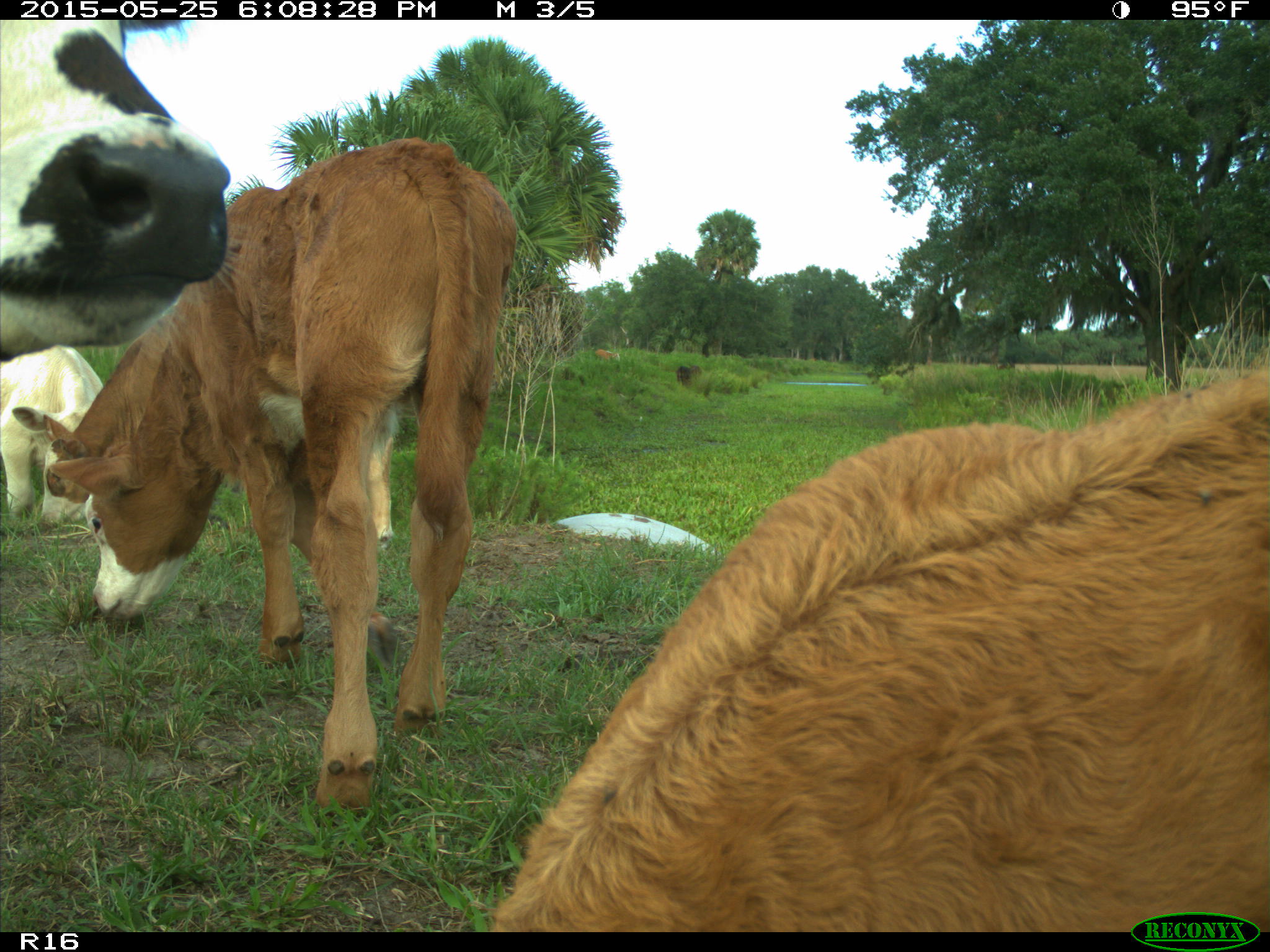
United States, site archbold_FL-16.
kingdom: Animalia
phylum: Chordata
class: Mammalia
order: Artiodactyla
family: Bovidae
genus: Bos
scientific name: Bos taurus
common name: domestic cow